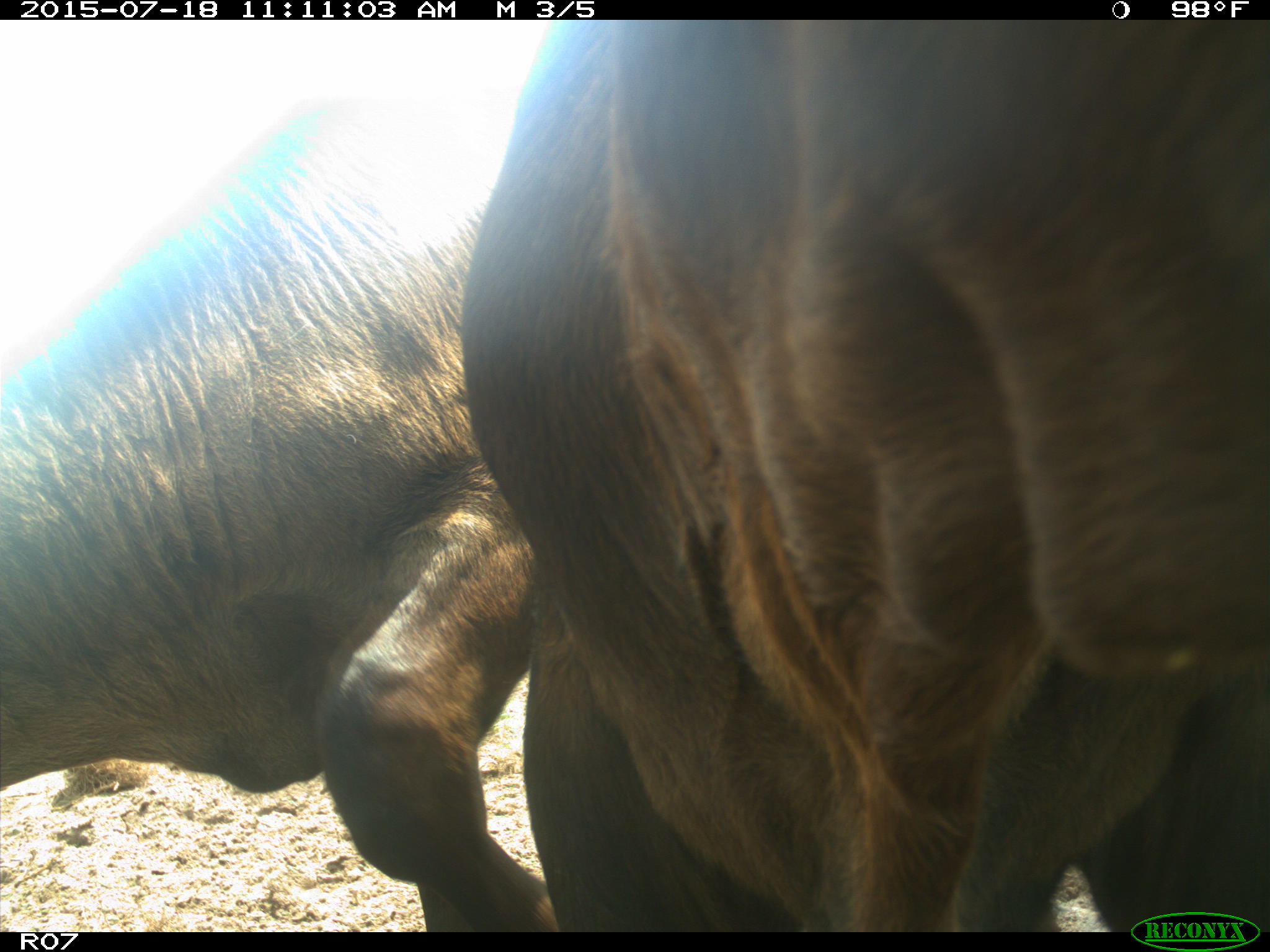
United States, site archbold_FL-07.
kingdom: Animalia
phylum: Chordata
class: Mammalia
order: Artiodactyla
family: Bovidae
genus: Bos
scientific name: Bos taurus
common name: domestic cow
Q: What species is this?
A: Bos taurus (domestic cow).